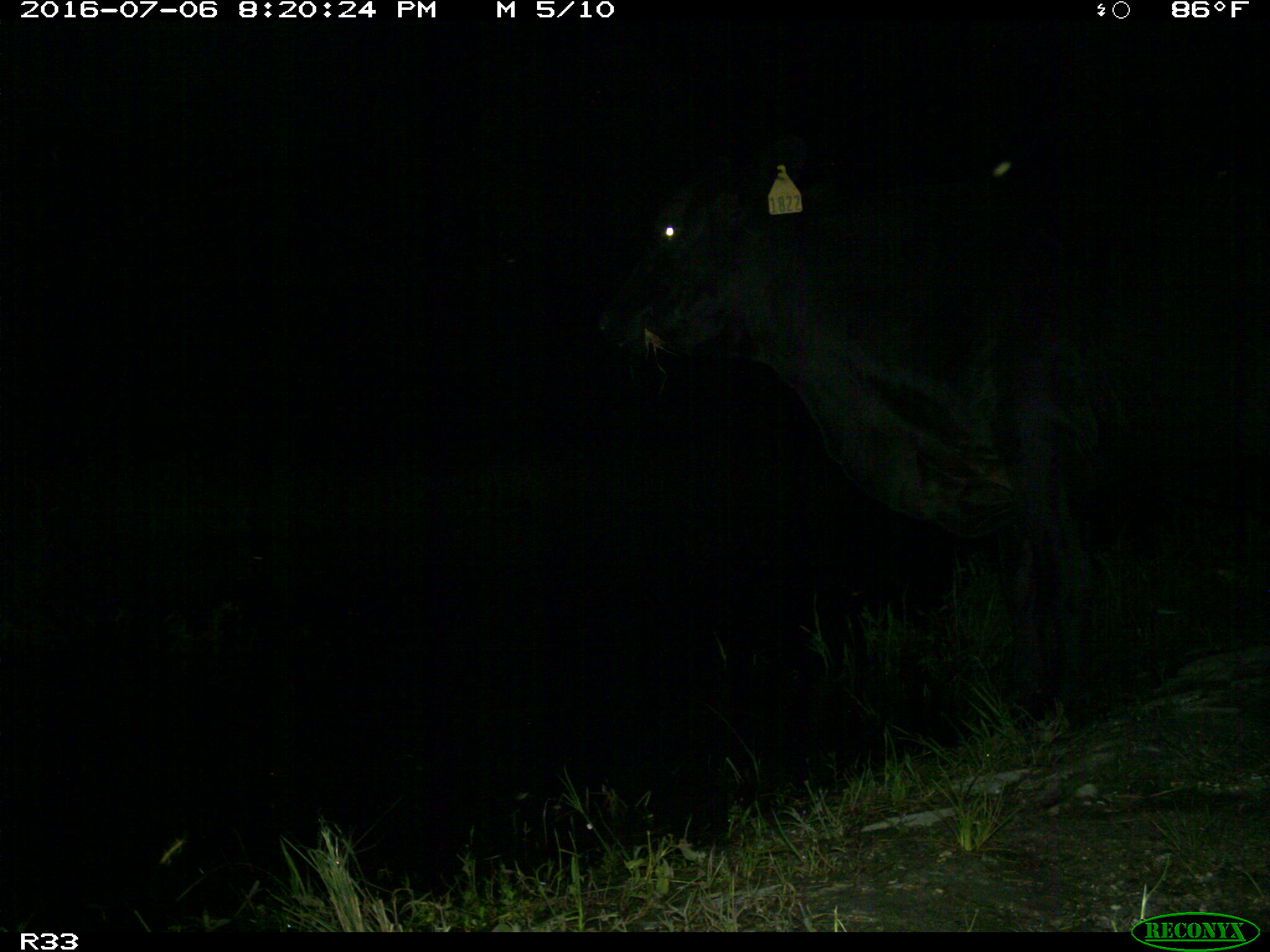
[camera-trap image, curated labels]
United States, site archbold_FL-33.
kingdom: Animalia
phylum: Chordata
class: Mammalia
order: Artiodactyla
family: Bovidae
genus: Bos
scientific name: Bos taurus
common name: domestic cow